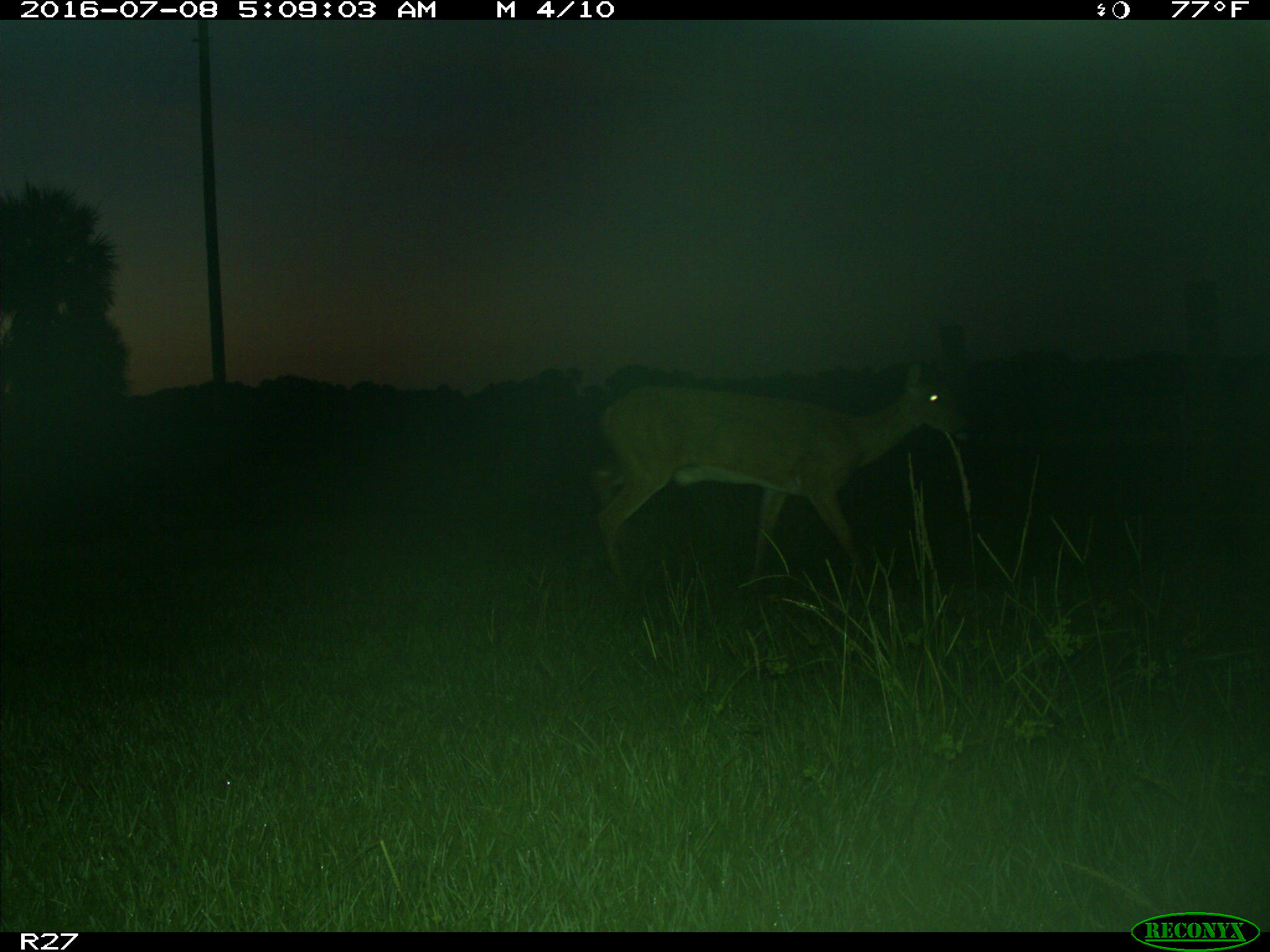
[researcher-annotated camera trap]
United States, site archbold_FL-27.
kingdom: Animalia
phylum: Chordata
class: Mammalia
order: Artiodactyla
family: Cervidae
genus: Odocoileus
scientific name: Odocoileus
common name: deer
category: unidentified deer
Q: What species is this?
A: Unidentified deer (deer) (Odocoileus).